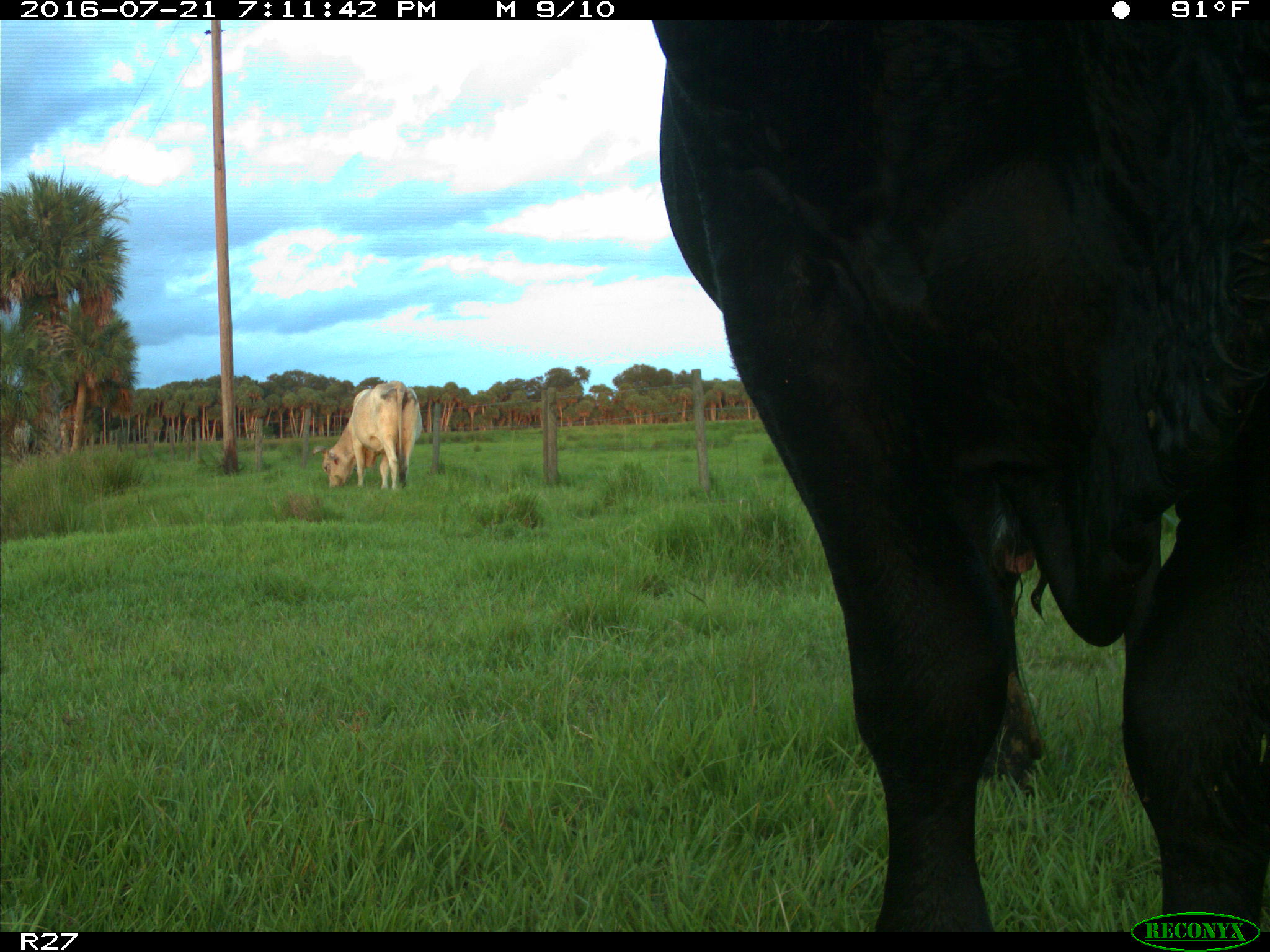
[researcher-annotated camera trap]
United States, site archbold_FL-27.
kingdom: Animalia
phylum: Chordata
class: Mammalia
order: Artiodactyla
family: Bovidae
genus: Bos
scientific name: Bos taurus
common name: domestic cow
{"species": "Bos taurus (domestic cow)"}